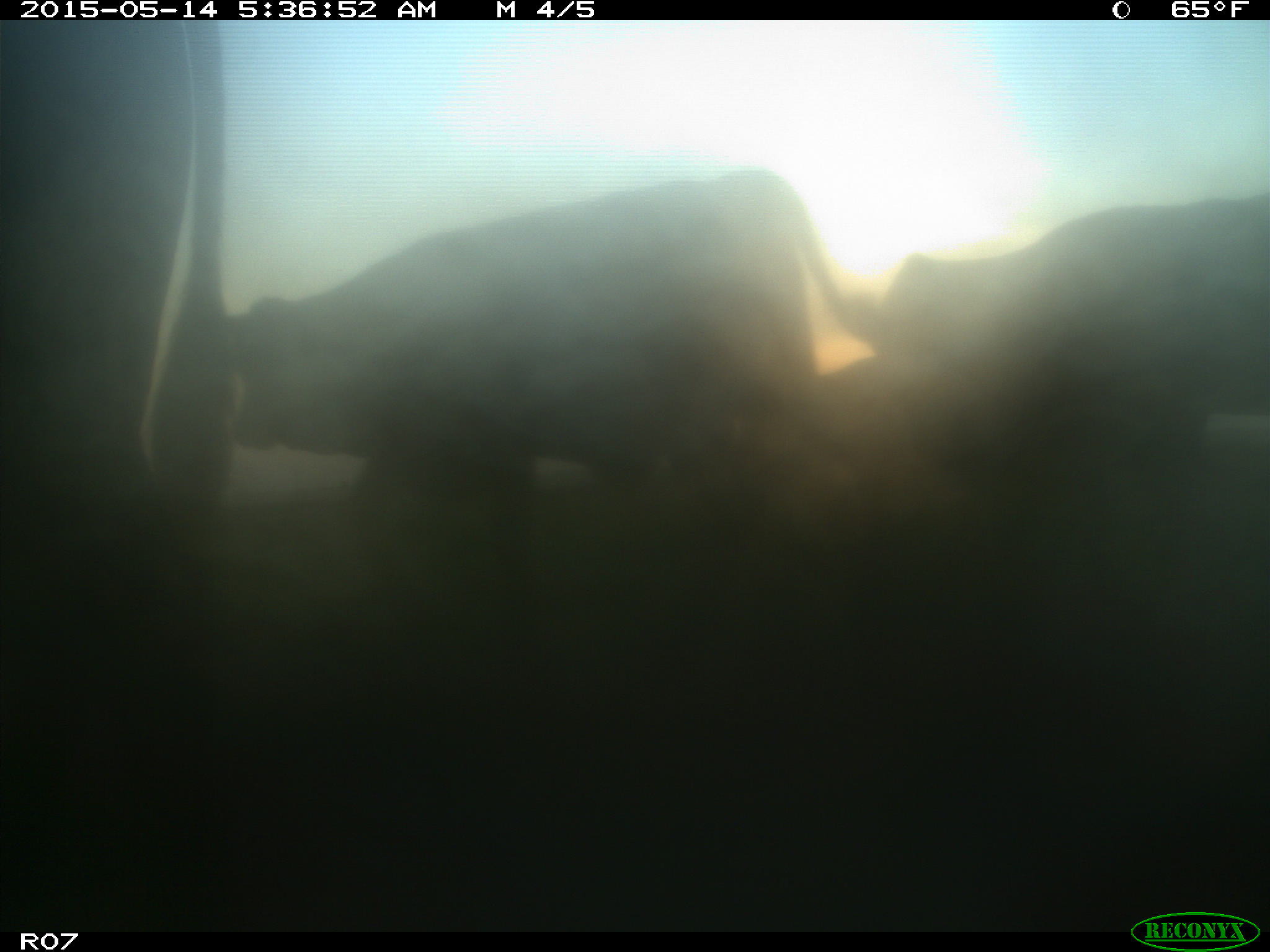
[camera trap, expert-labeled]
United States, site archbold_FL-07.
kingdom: Animalia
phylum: Chordata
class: Mammalia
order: Artiodactyla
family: Bovidae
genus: Bos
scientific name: Bos taurus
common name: domestic cow